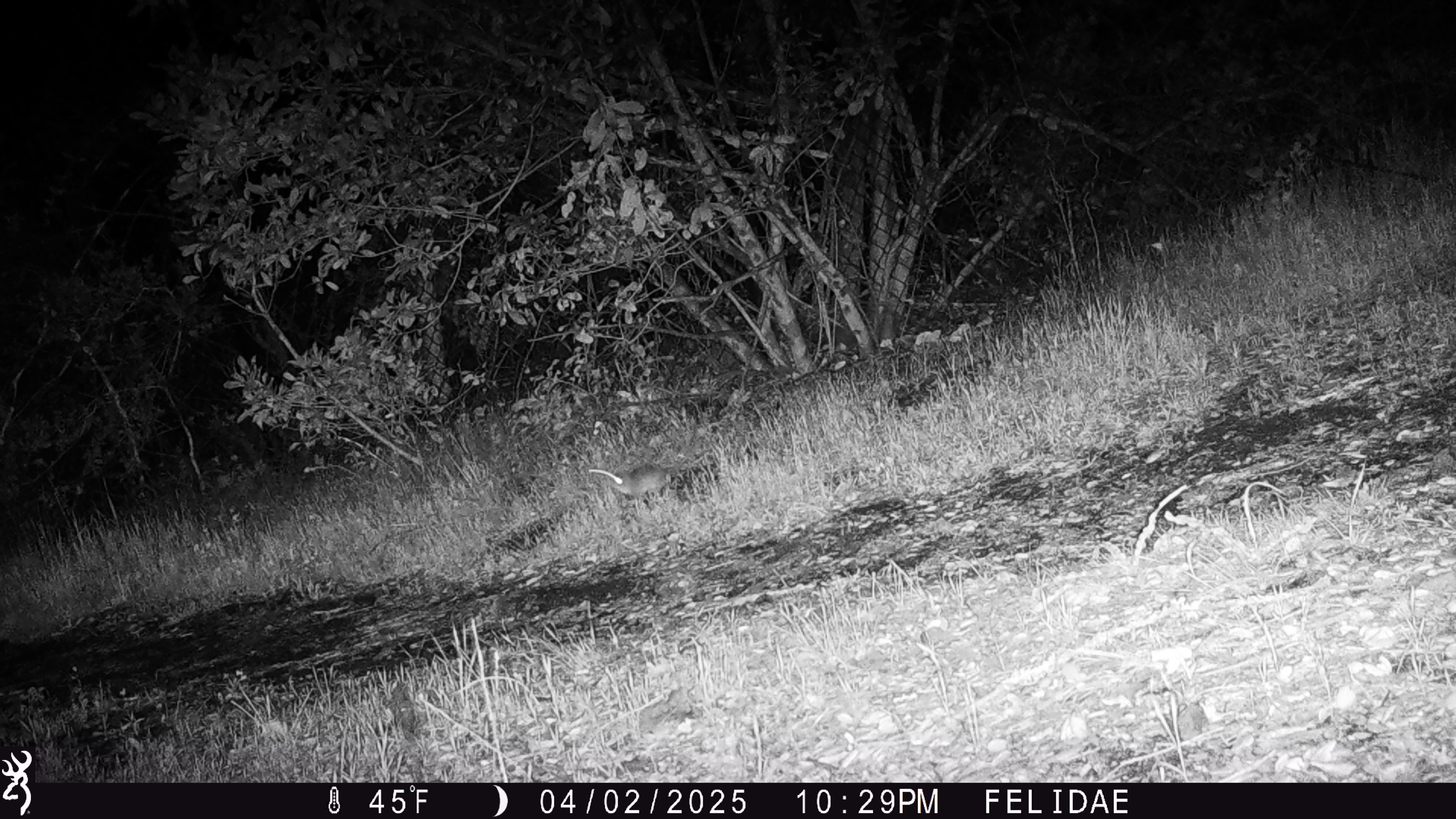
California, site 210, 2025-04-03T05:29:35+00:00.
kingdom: Animalia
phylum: Chordata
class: Mammalia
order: Rodentia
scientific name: Rodentia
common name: mouse or rat